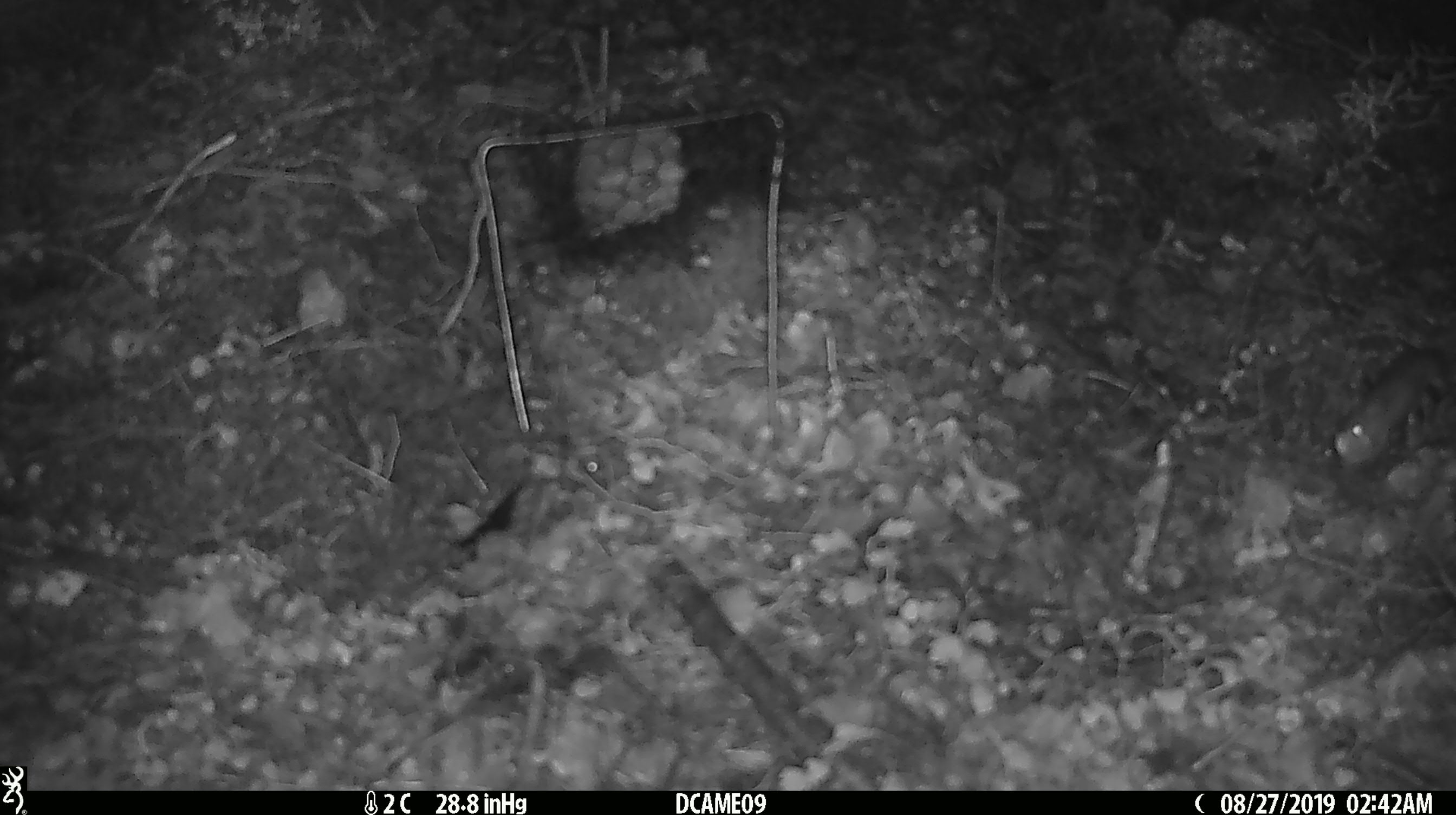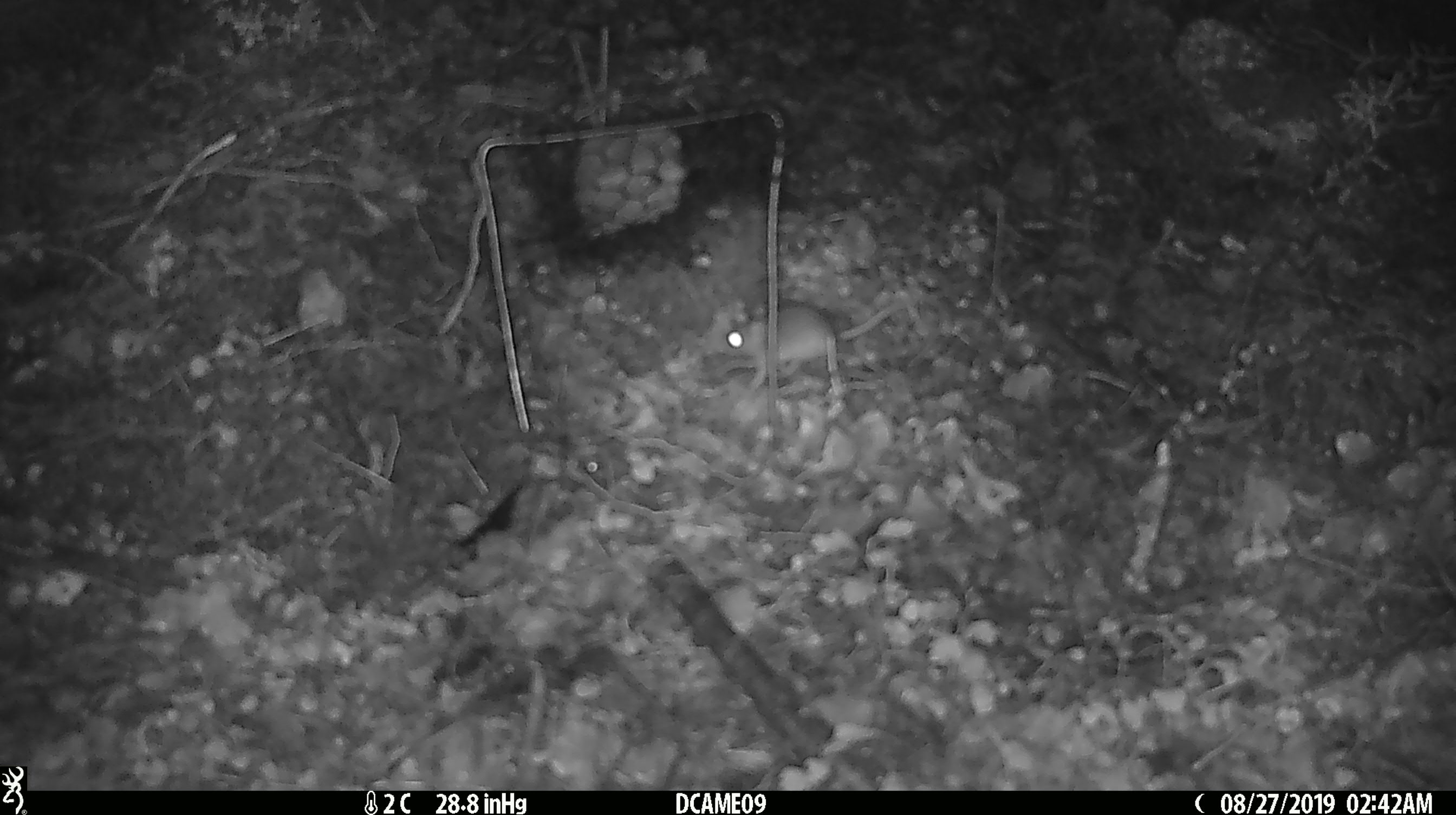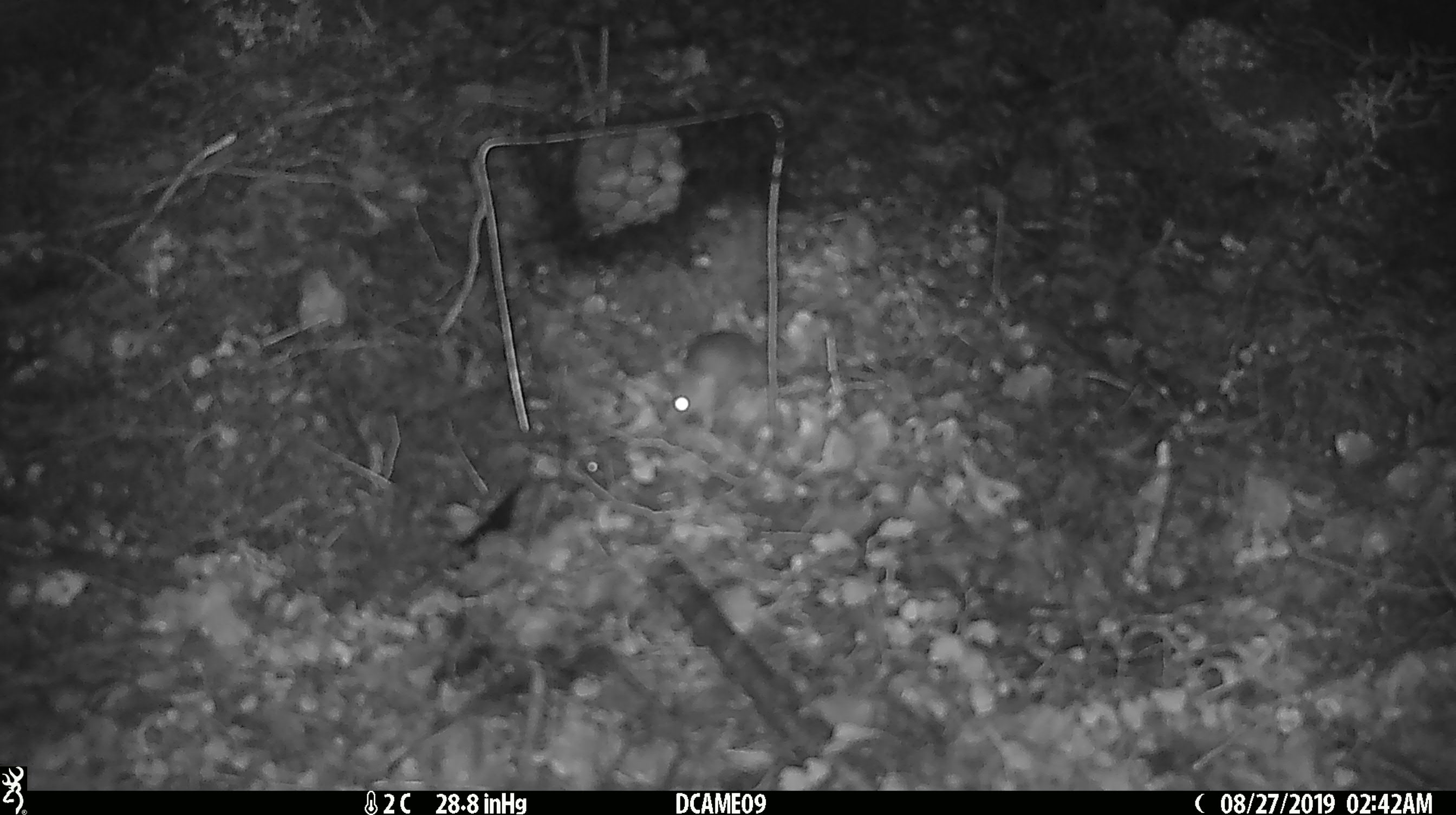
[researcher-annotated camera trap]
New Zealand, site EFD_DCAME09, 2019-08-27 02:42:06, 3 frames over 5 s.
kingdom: Animalia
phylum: Chordata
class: Mammalia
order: Rodentia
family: Muridae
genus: Mus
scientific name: Mus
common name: mouse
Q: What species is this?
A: Mouse (Mus).